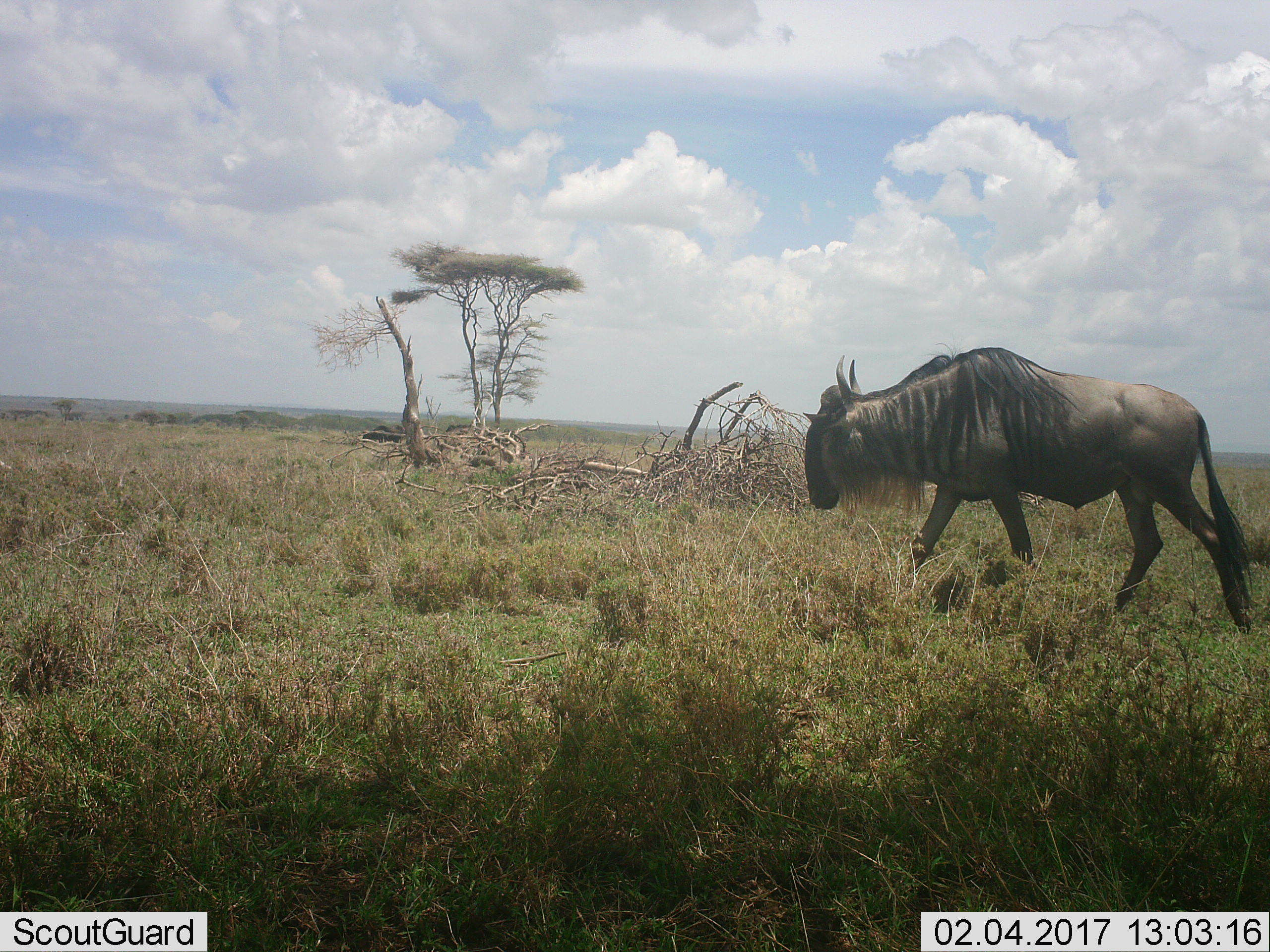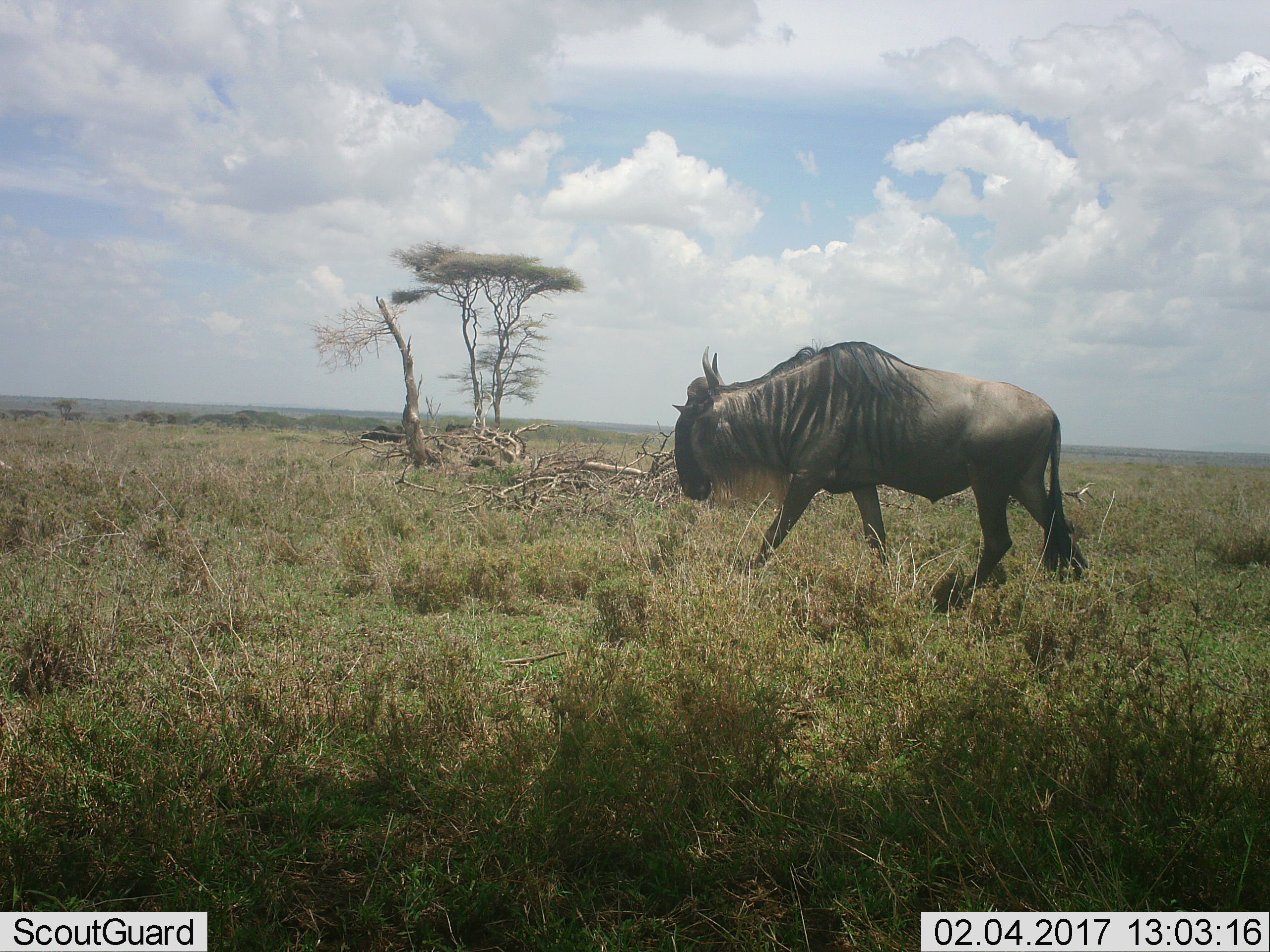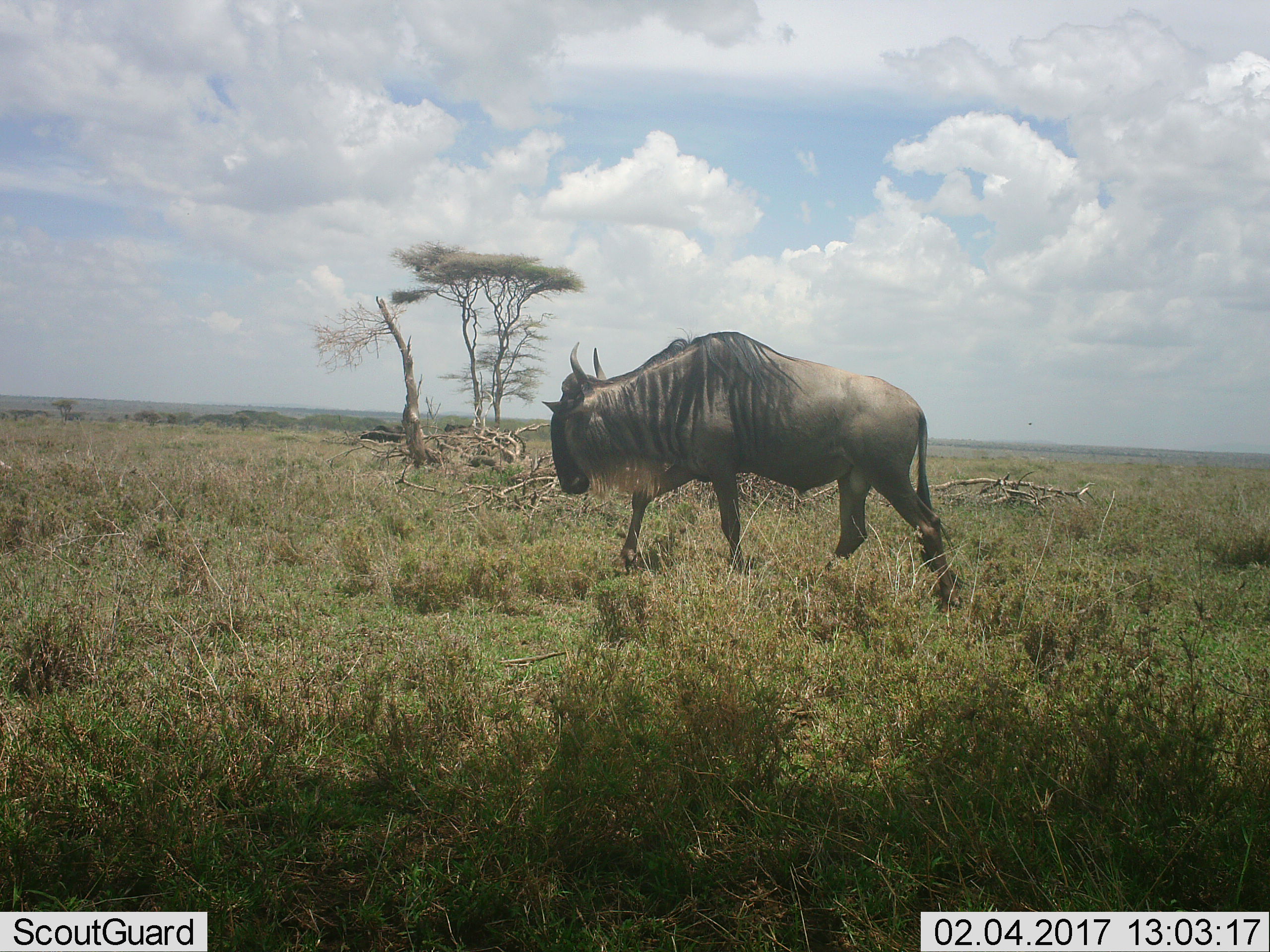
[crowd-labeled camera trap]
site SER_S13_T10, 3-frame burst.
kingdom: Animalia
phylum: Chordata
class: Mammalia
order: Artiodactyla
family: Bovidae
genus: Connochaetes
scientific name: Connochaetes taurinus taurinus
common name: blue wildebeest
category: wildebeestblue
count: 1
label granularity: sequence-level